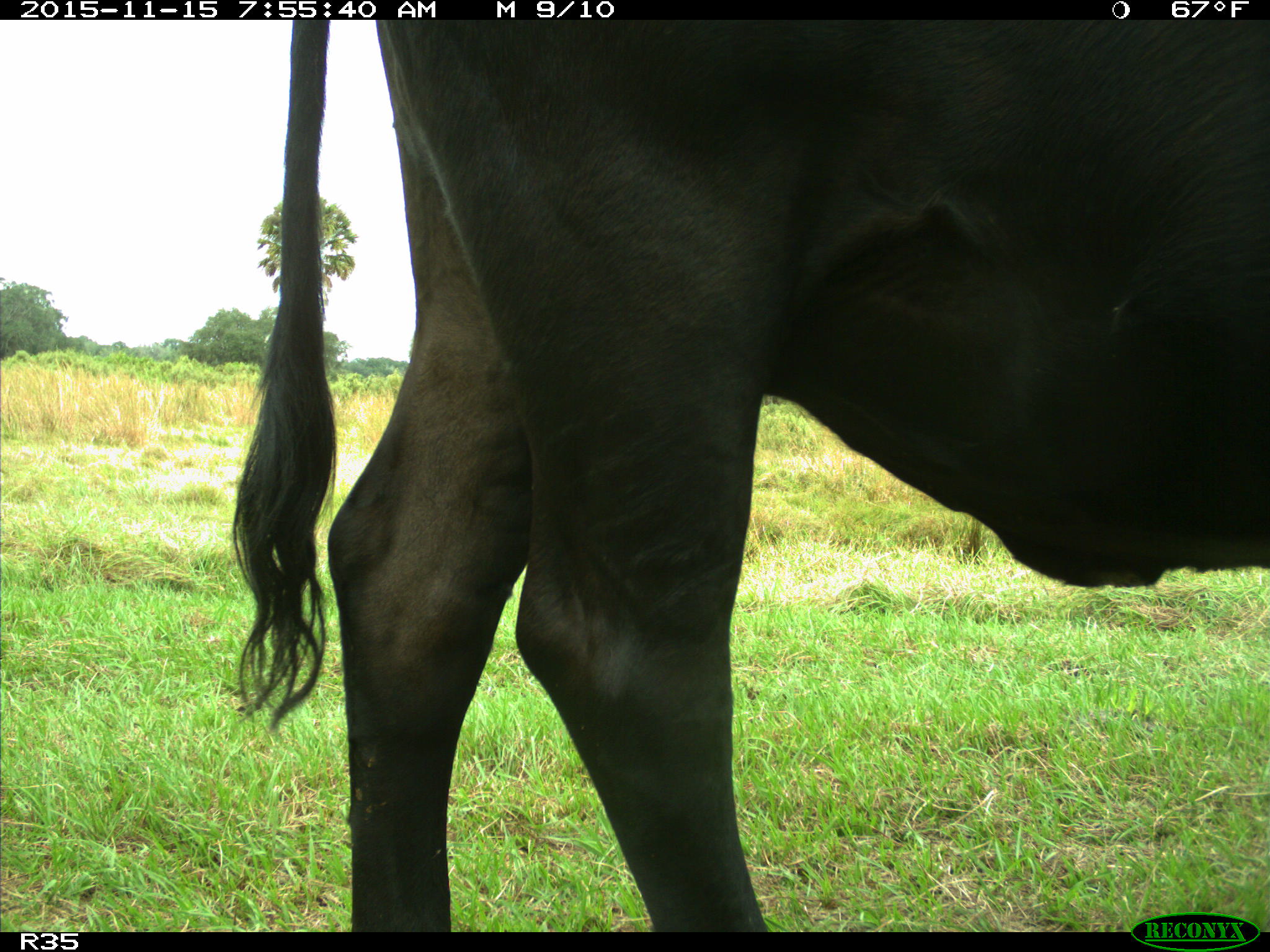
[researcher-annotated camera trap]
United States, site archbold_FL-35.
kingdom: Animalia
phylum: Chordata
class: Mammalia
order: Artiodactyla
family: Bovidae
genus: Bos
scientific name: Bos taurus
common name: domestic cow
Bos taurus (domestic cow).